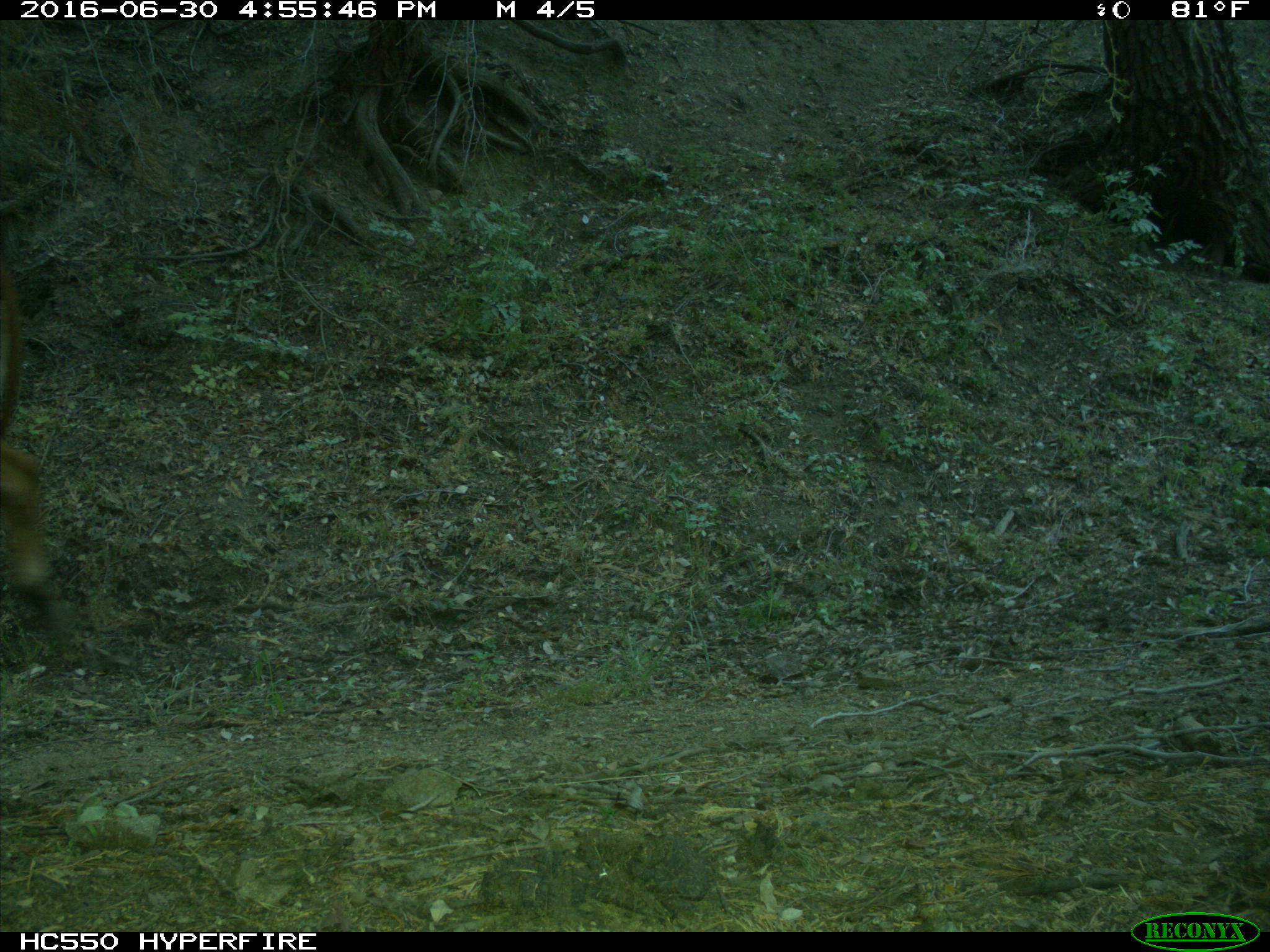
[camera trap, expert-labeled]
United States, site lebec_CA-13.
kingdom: Animalia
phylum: Chordata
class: Mammalia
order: Artiodactyla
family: Bovidae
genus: Bos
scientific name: Bos taurus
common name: domestic cow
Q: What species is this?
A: Bos taurus (domestic cow).